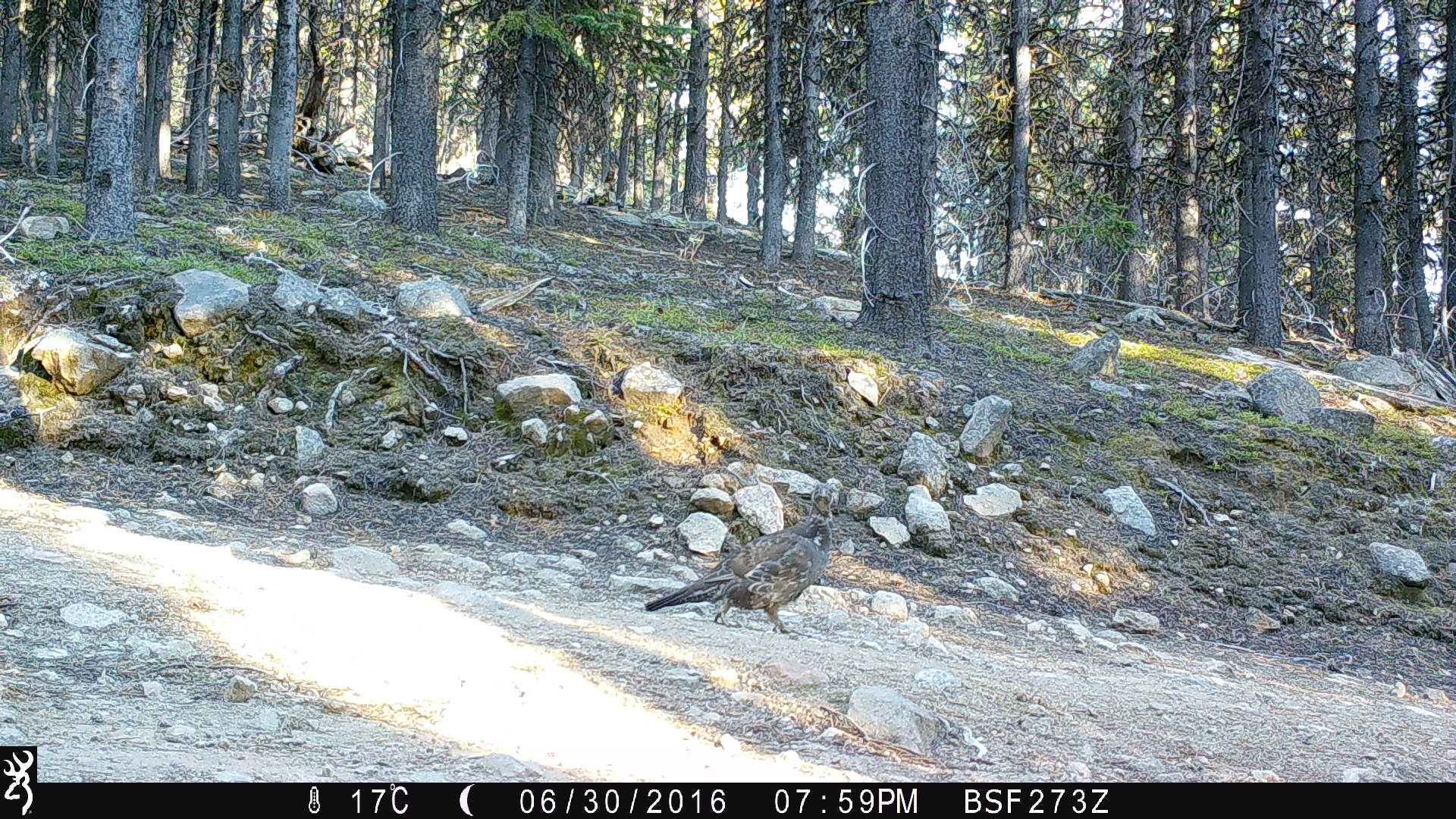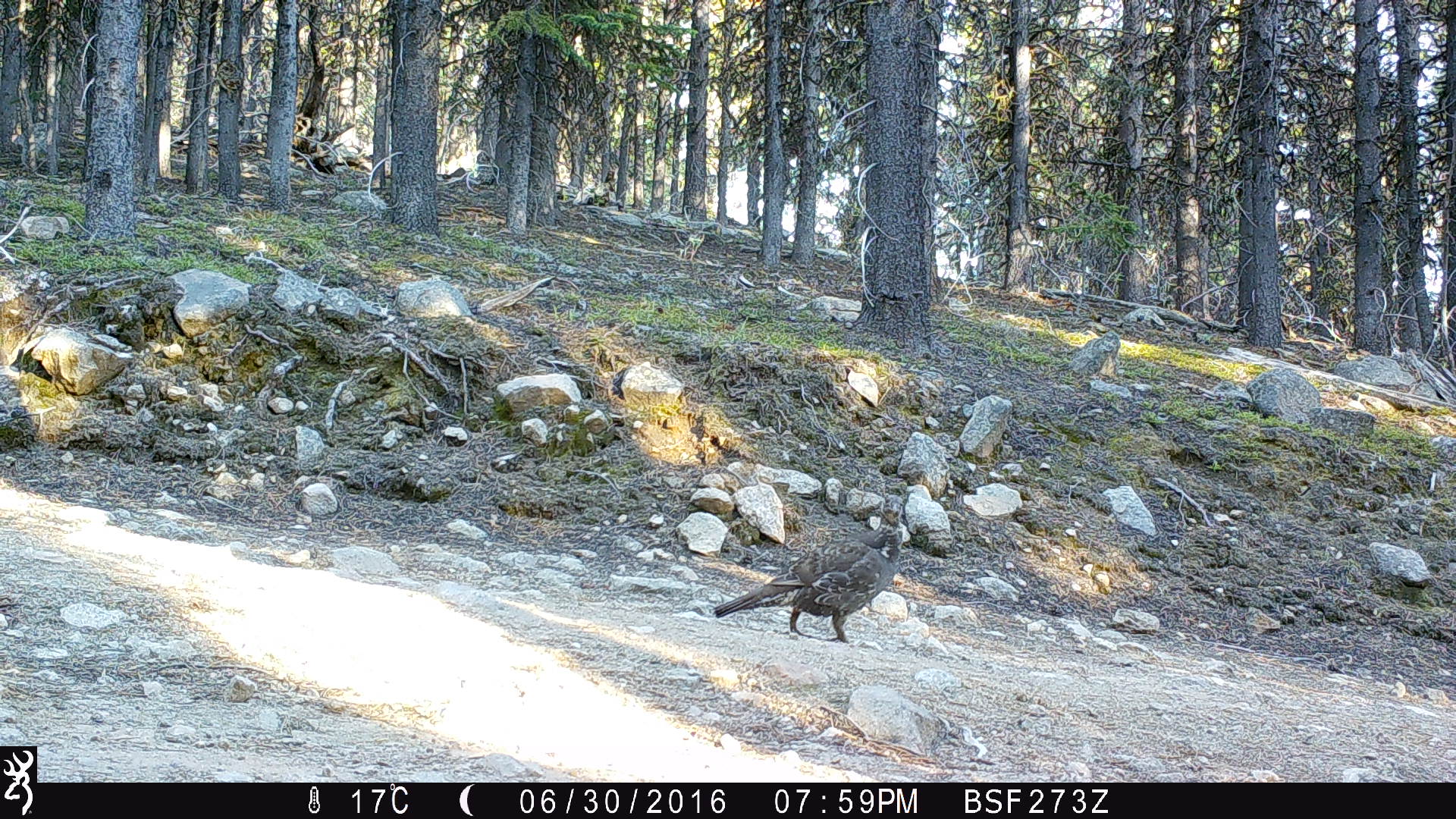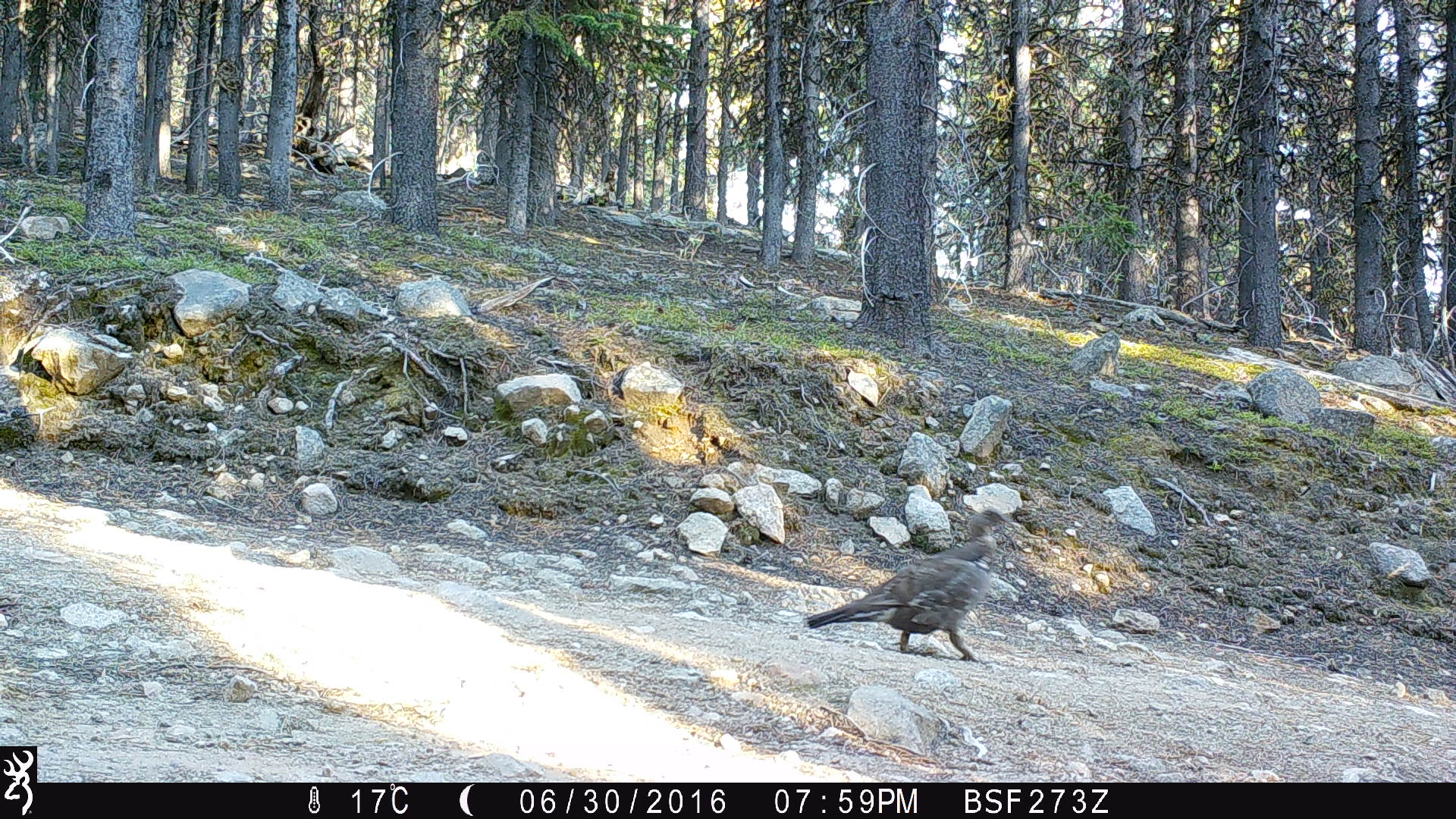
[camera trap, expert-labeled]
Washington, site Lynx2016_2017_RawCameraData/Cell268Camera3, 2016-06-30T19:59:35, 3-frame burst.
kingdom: Animalia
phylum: Chordata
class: Aves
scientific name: Aves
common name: birds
Aves (birds). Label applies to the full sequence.